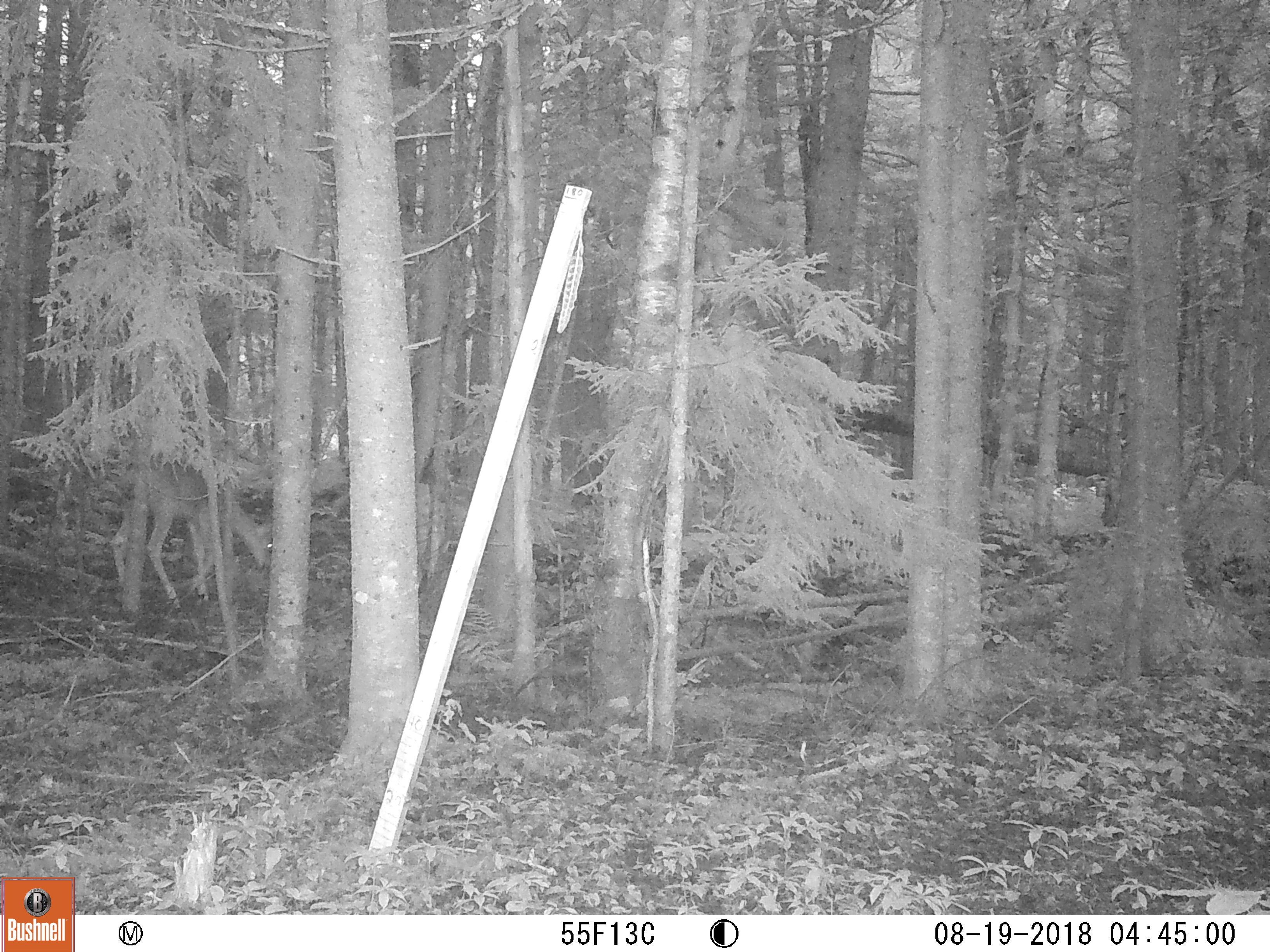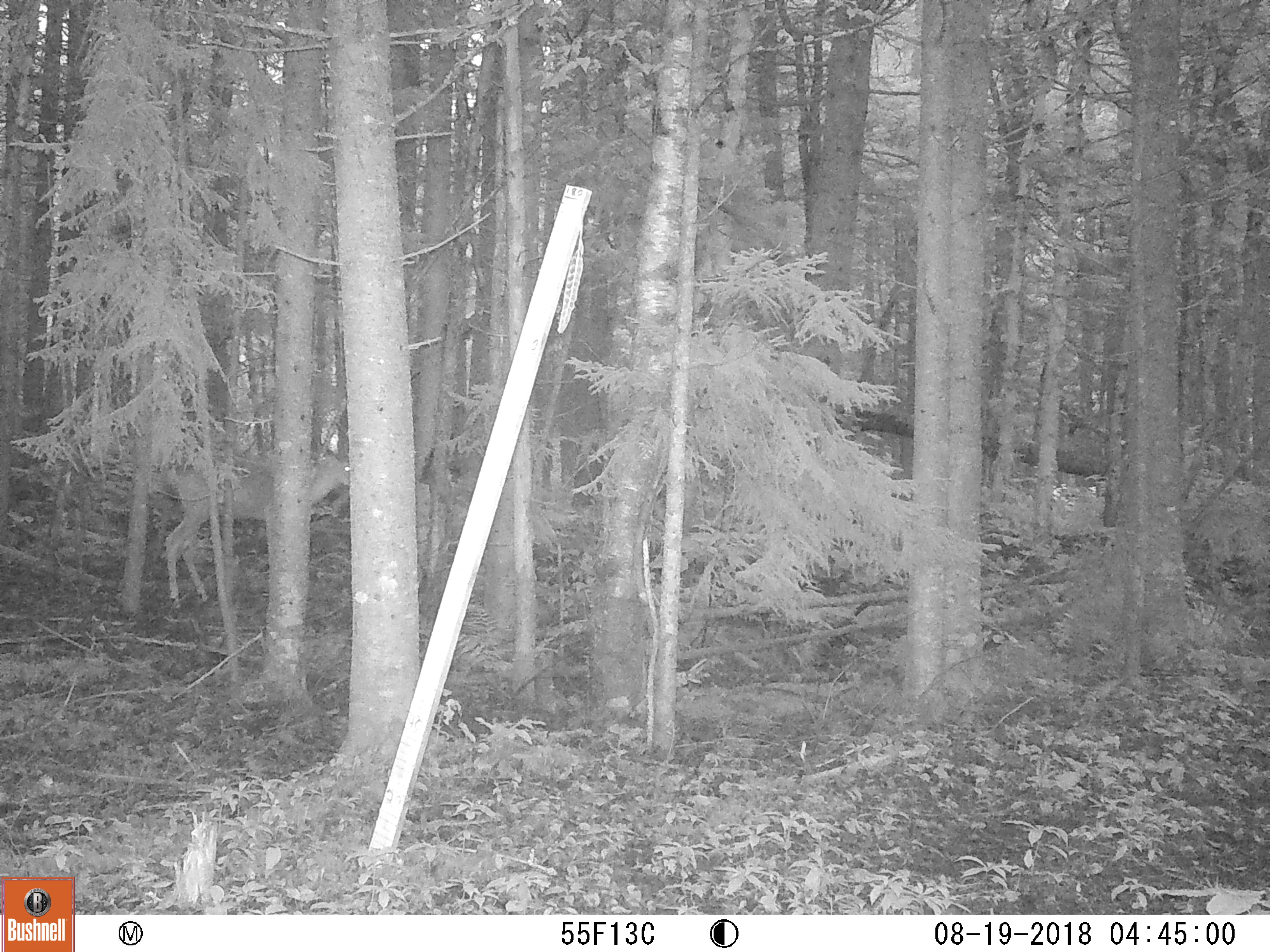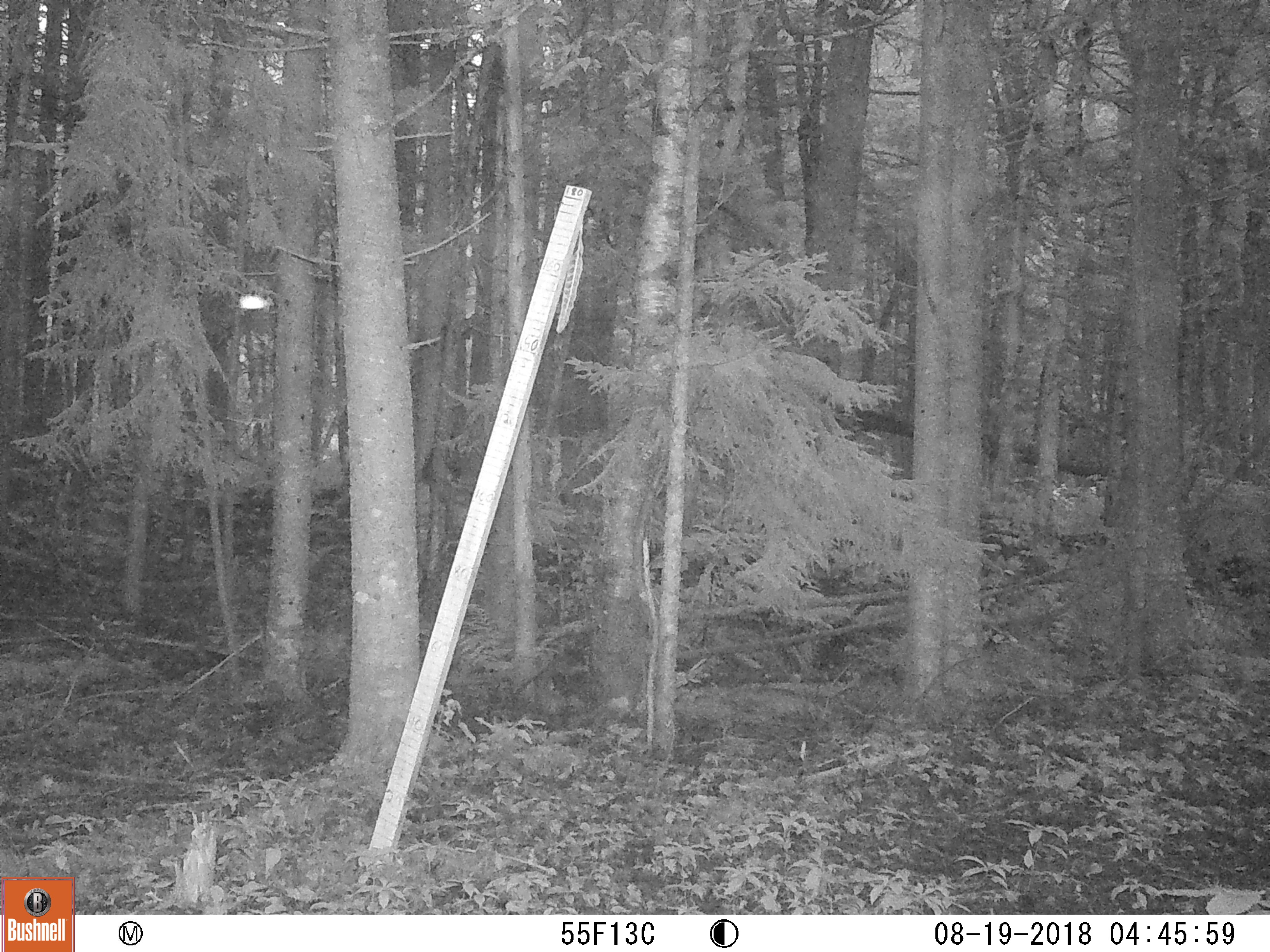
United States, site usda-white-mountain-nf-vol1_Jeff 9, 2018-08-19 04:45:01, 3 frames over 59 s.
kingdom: Animalia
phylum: Chordata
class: Mammalia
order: Artiodactyla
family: Cervidae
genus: Odocoileus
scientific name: Odocoileus virginianus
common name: white-tailed deer